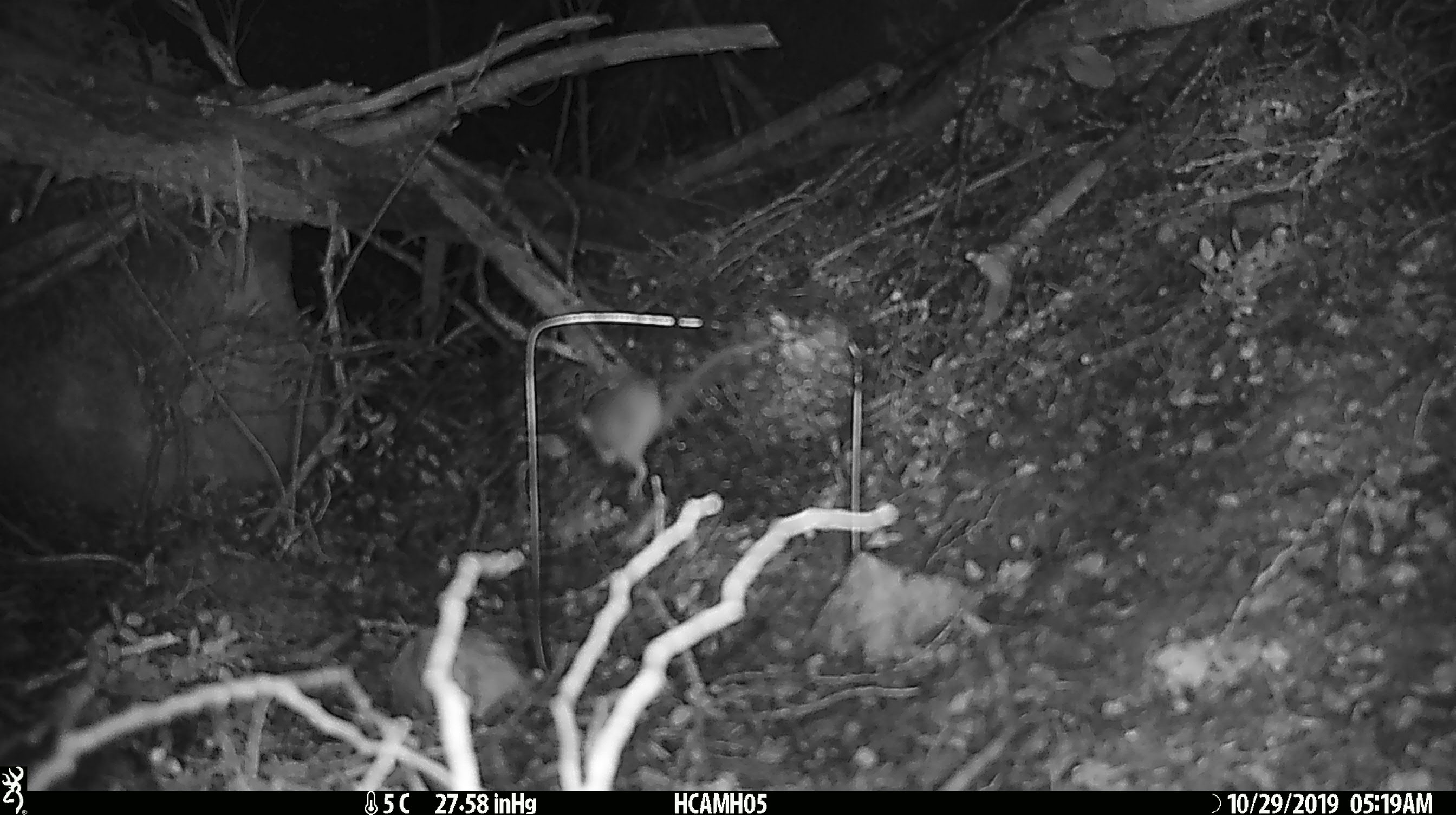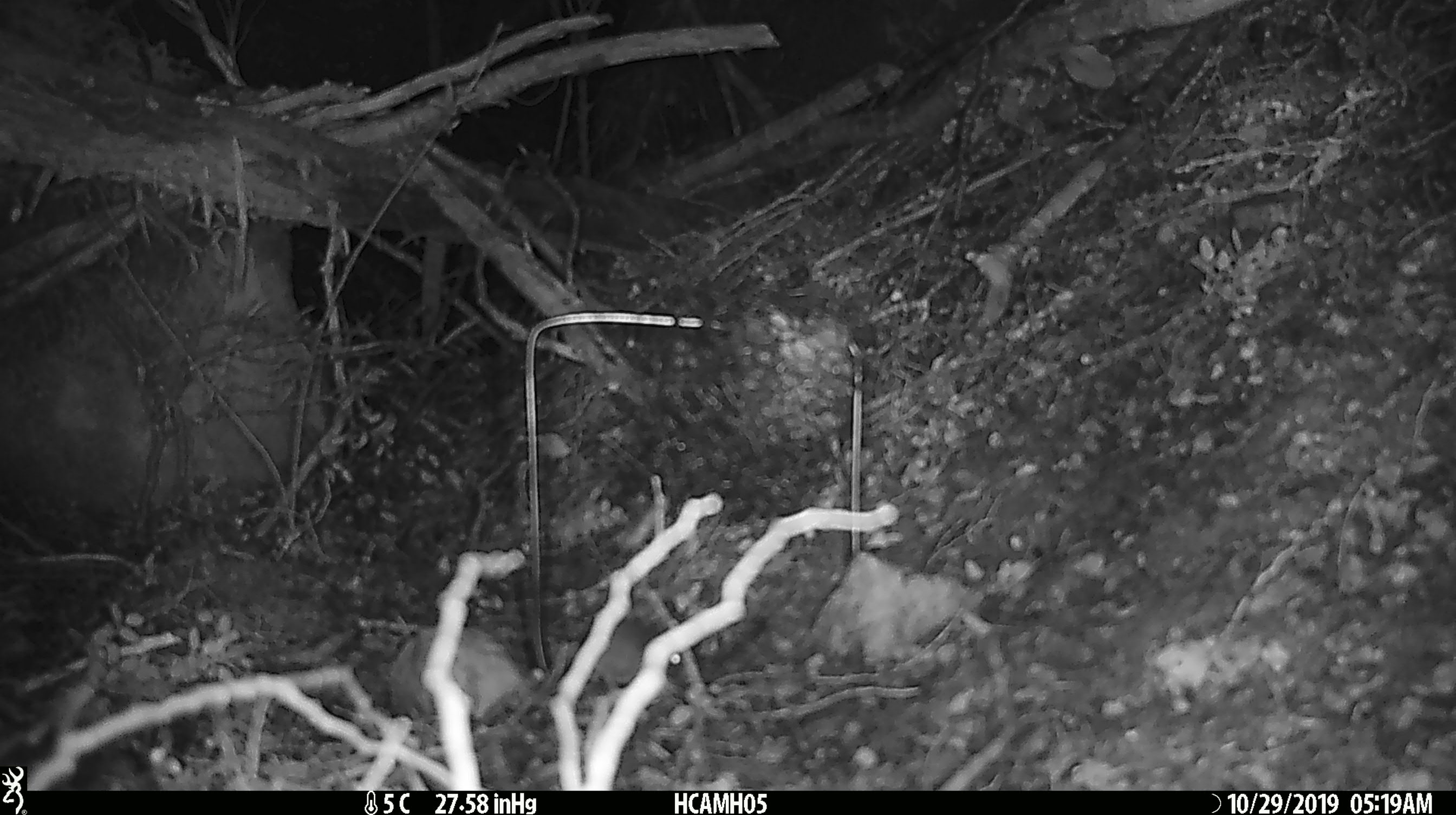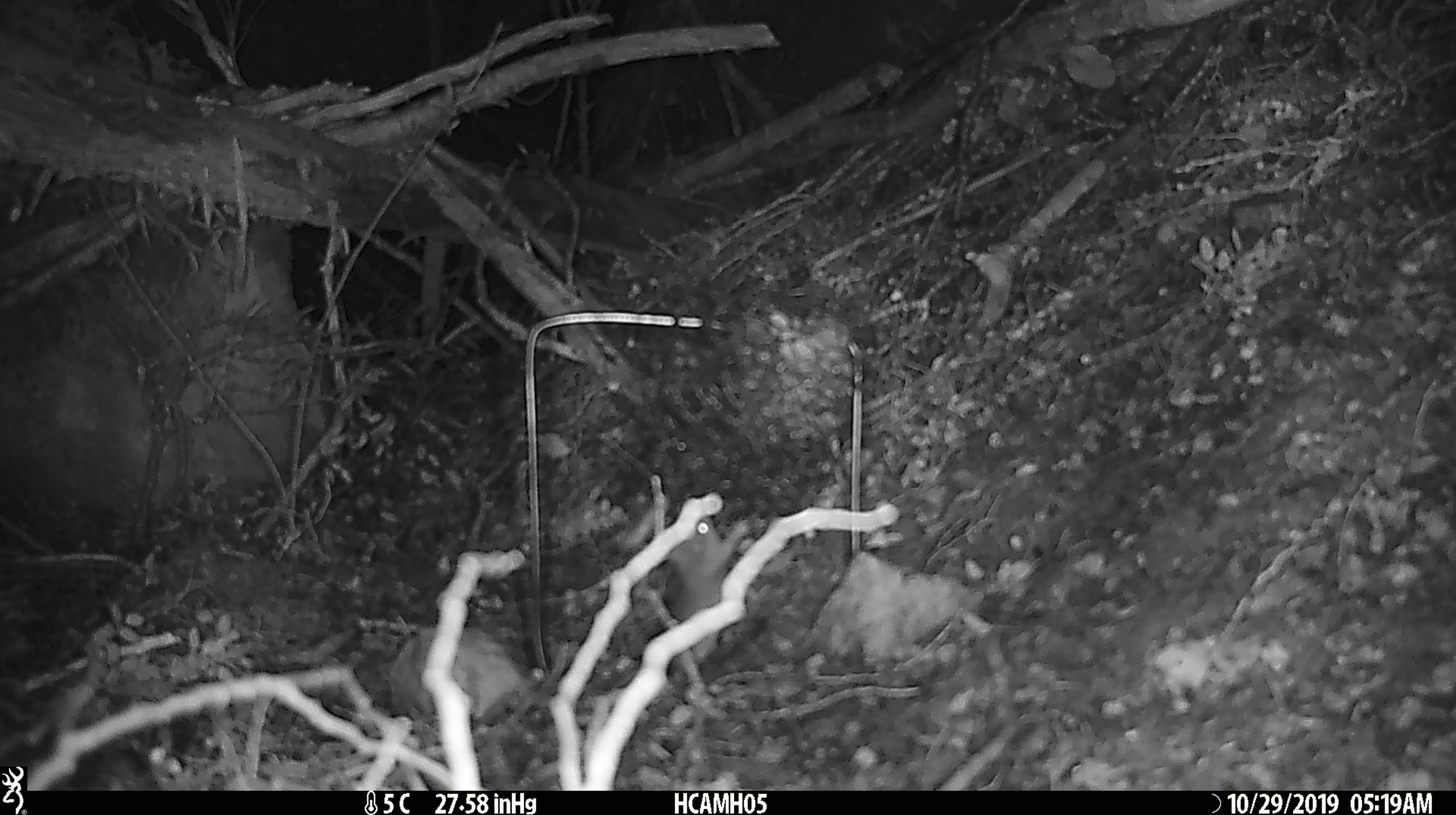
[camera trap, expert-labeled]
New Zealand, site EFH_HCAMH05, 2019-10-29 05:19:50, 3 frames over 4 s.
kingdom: Animalia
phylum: Chordata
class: Mammalia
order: Rodentia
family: Muridae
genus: Mus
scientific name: Mus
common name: mouse